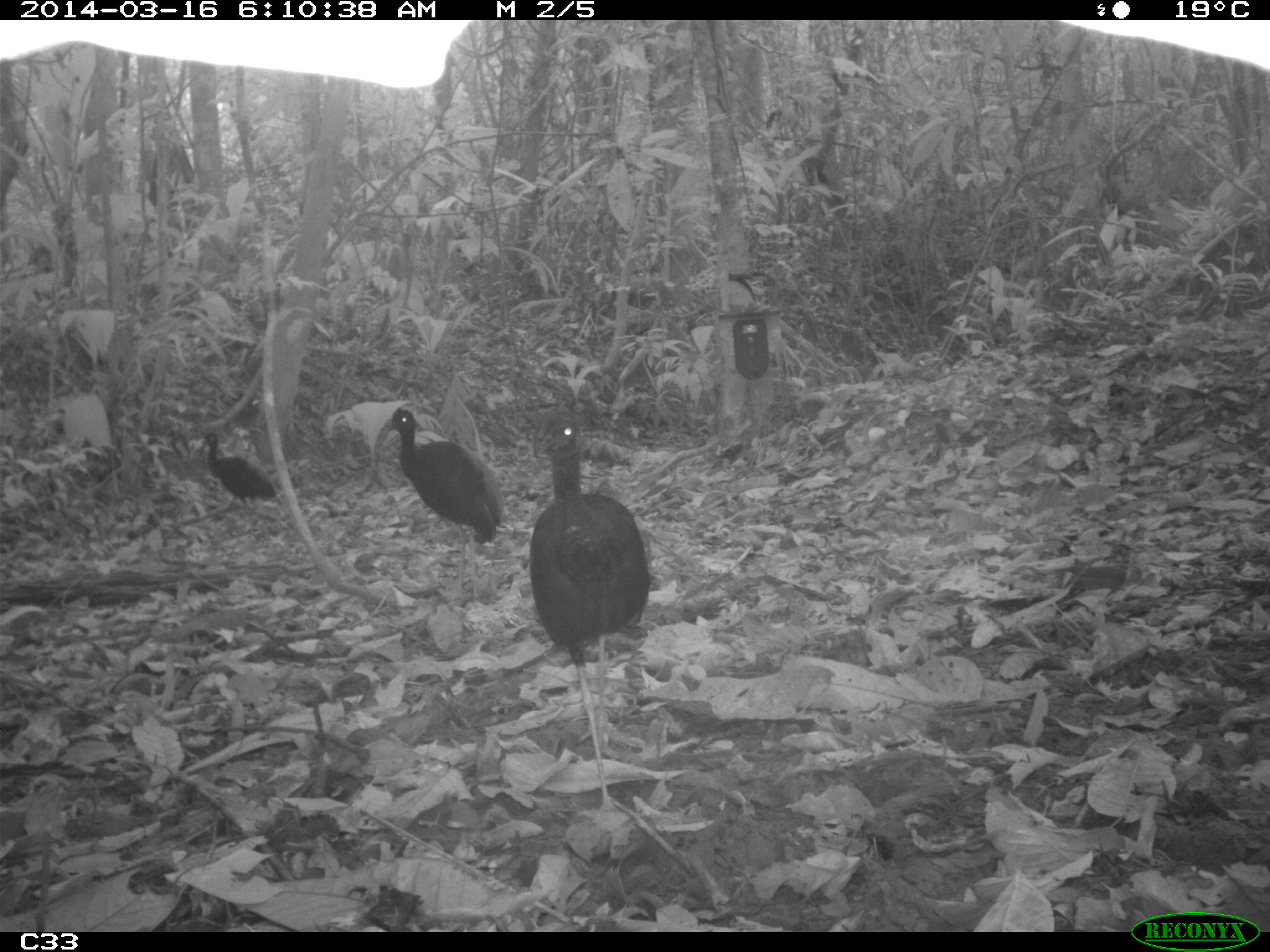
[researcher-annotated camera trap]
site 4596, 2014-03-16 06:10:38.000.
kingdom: Animalia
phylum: Chordata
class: Aves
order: Gruiformes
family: Psophiidae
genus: Psophia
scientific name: Psophia crepitans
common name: gray-winged trumpeter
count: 3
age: adult